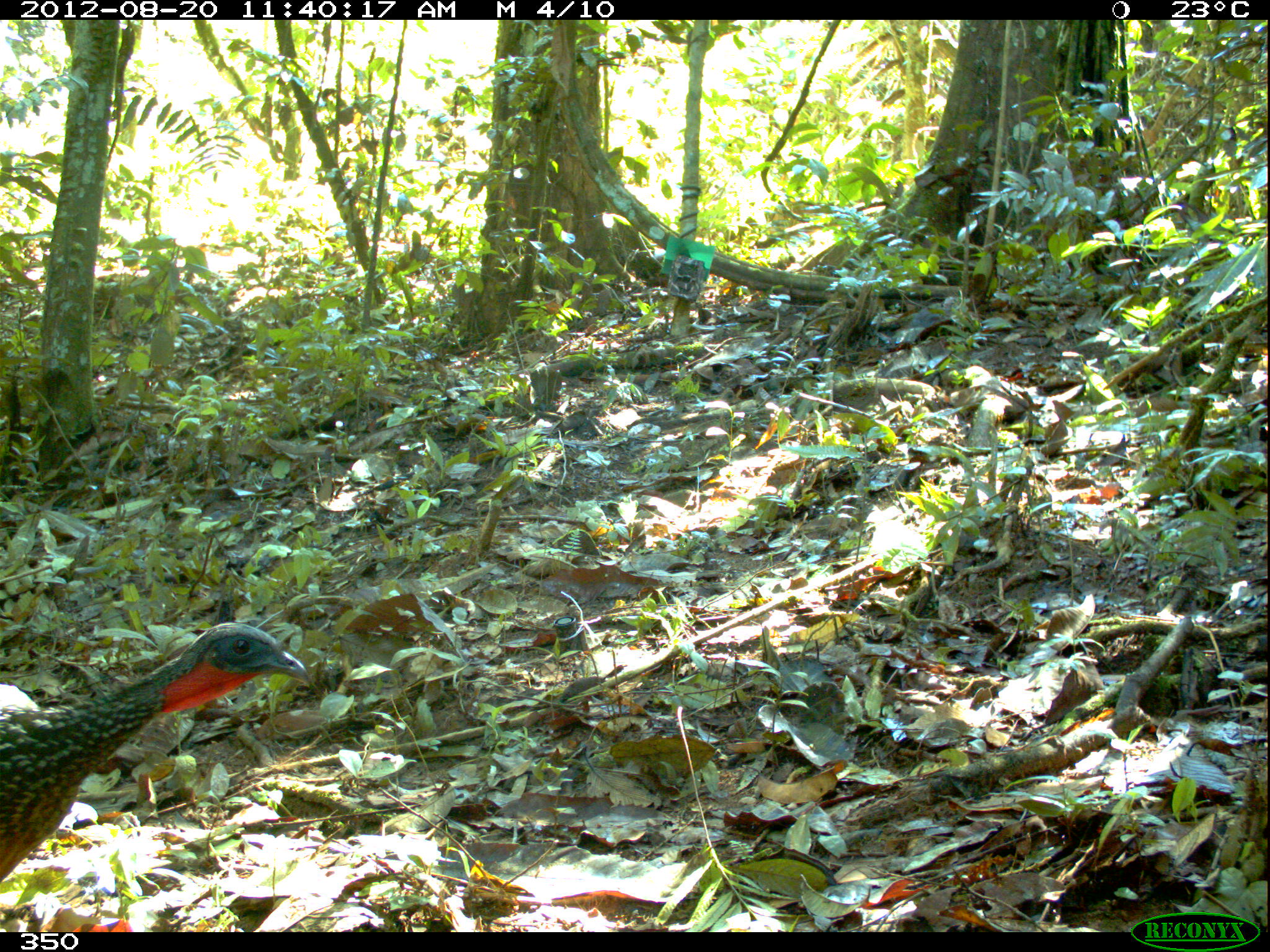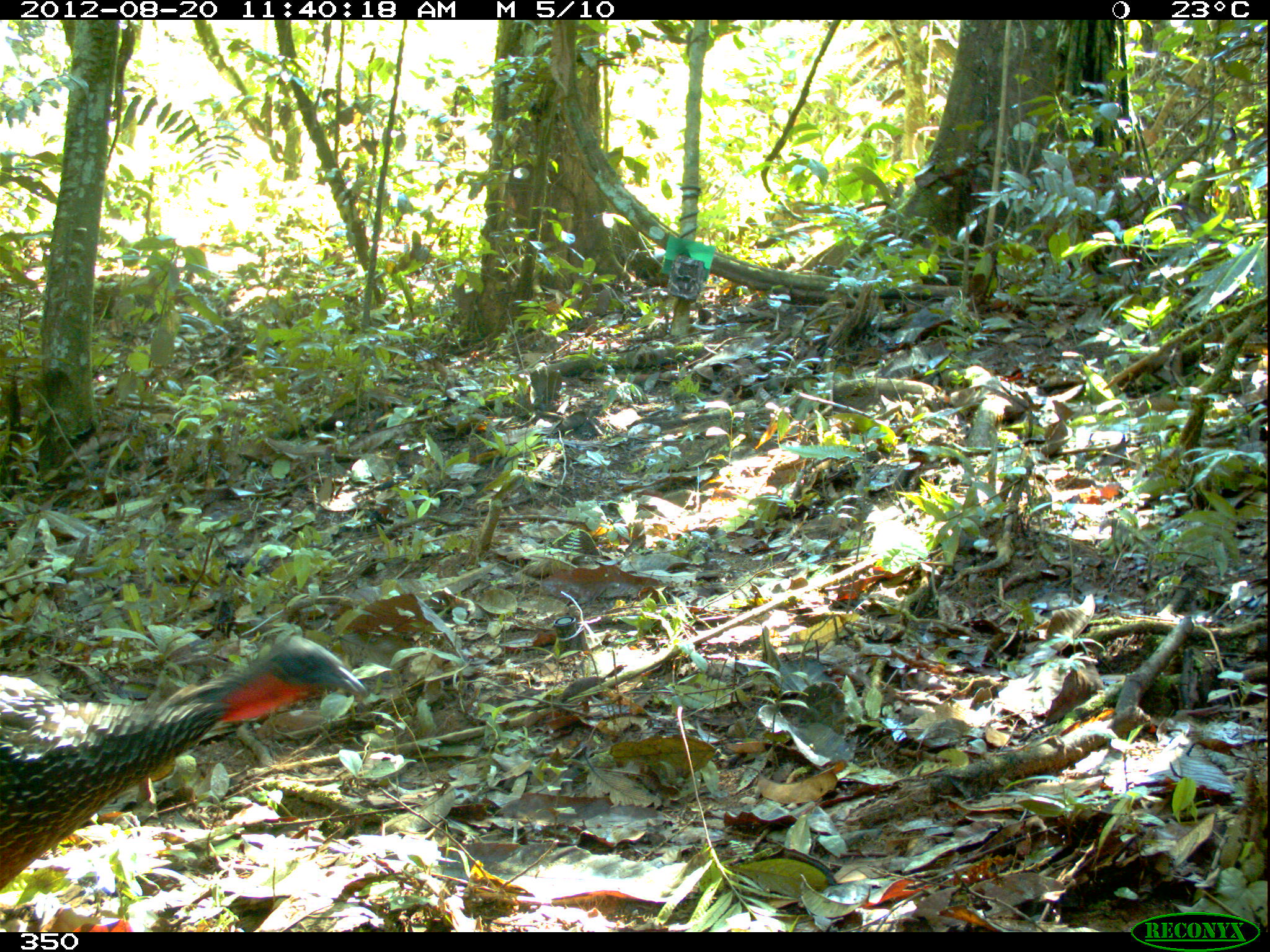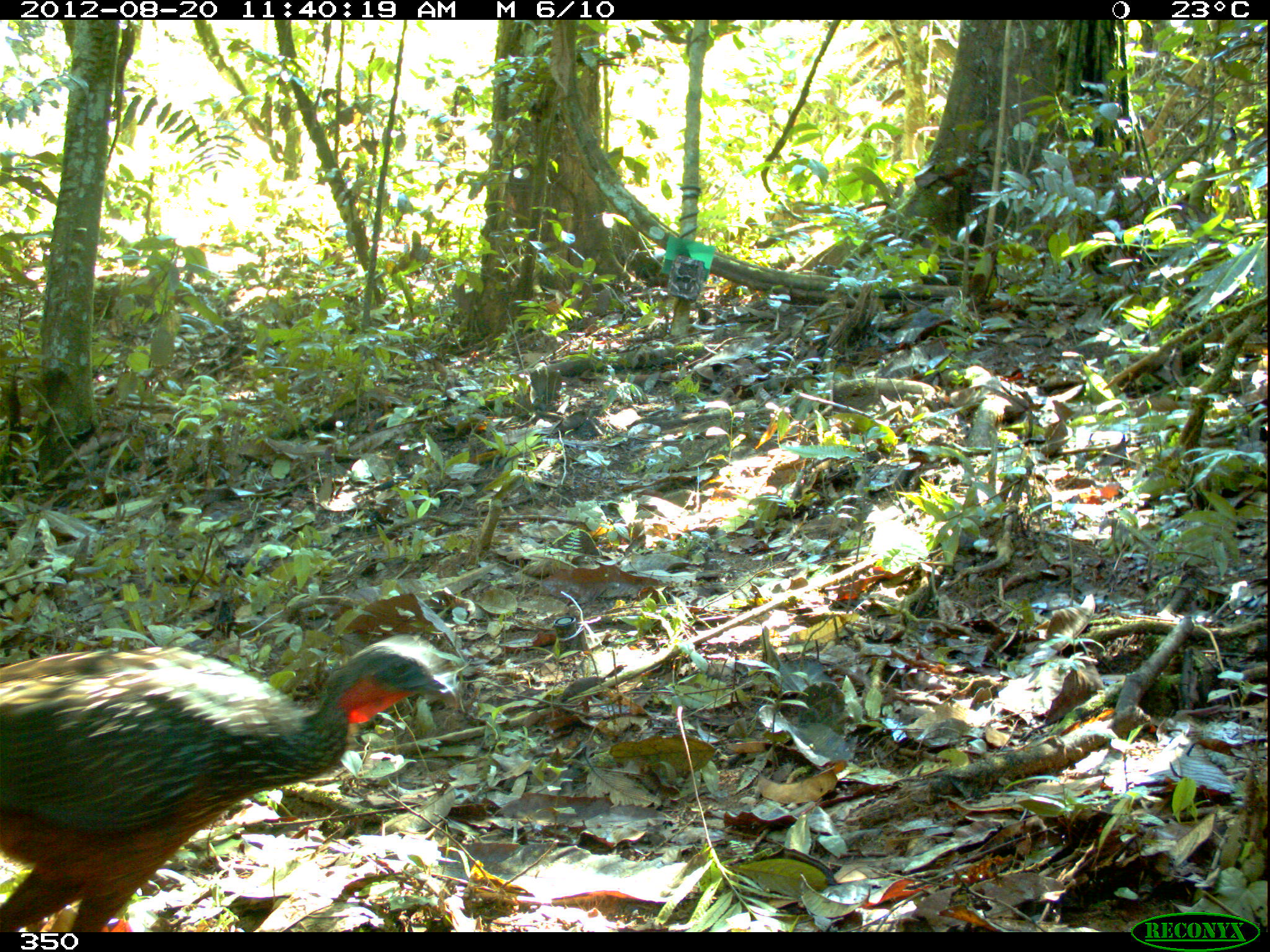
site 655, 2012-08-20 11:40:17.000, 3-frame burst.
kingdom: Animalia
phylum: Chordata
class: Aves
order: Galliformes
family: Cracidae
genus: Penelope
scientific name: Penelope jacquacu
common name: spix's guan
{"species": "Penelope jacquacu (spix's guan)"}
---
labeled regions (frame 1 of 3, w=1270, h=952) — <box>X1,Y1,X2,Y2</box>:
penelope jacquacu: <box>0,621,311,883</box>